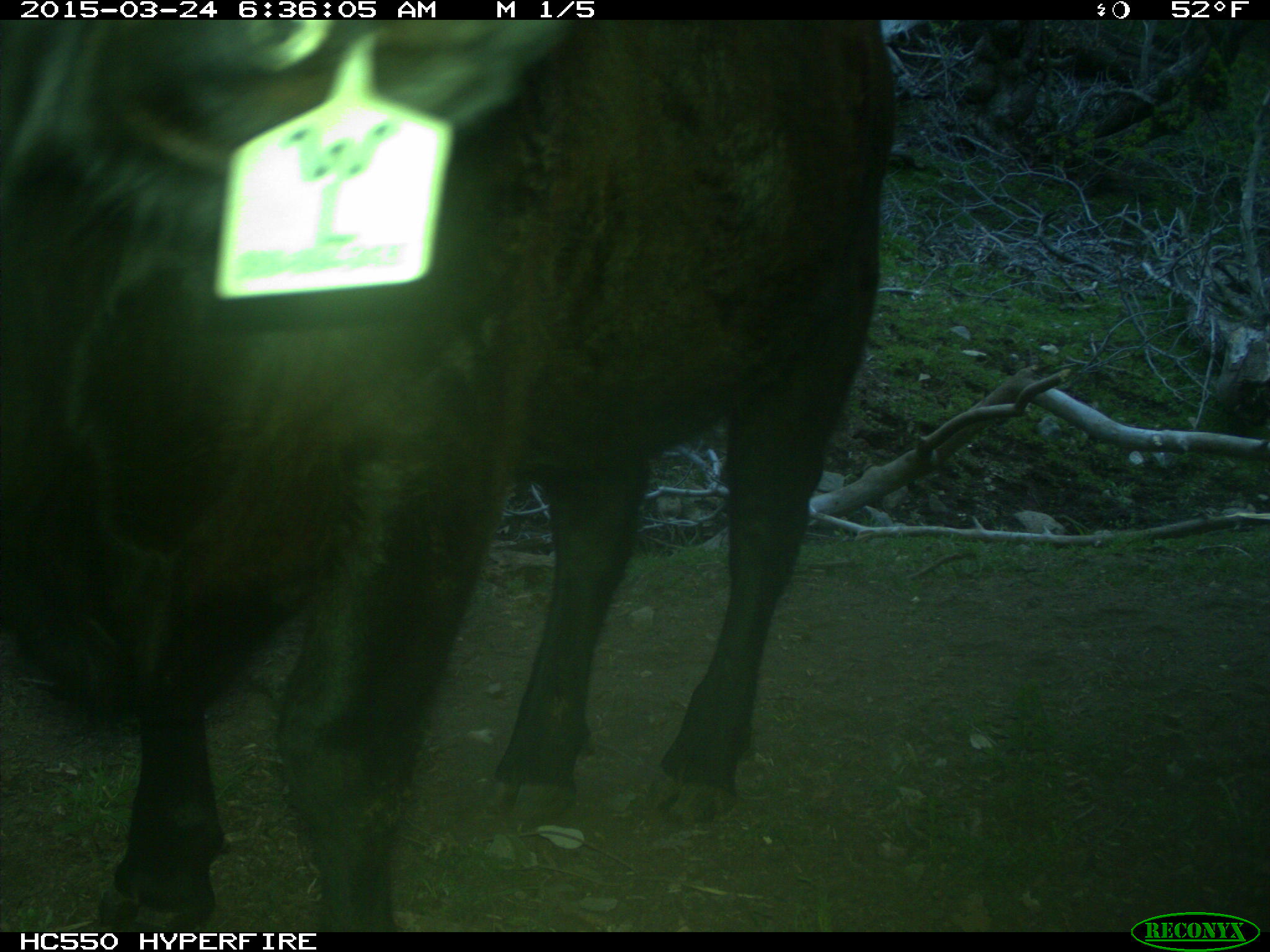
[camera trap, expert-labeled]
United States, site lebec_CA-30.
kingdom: Animalia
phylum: Chordata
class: Mammalia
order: Artiodactyla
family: Bovidae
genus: Bos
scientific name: Bos taurus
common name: domestic cow